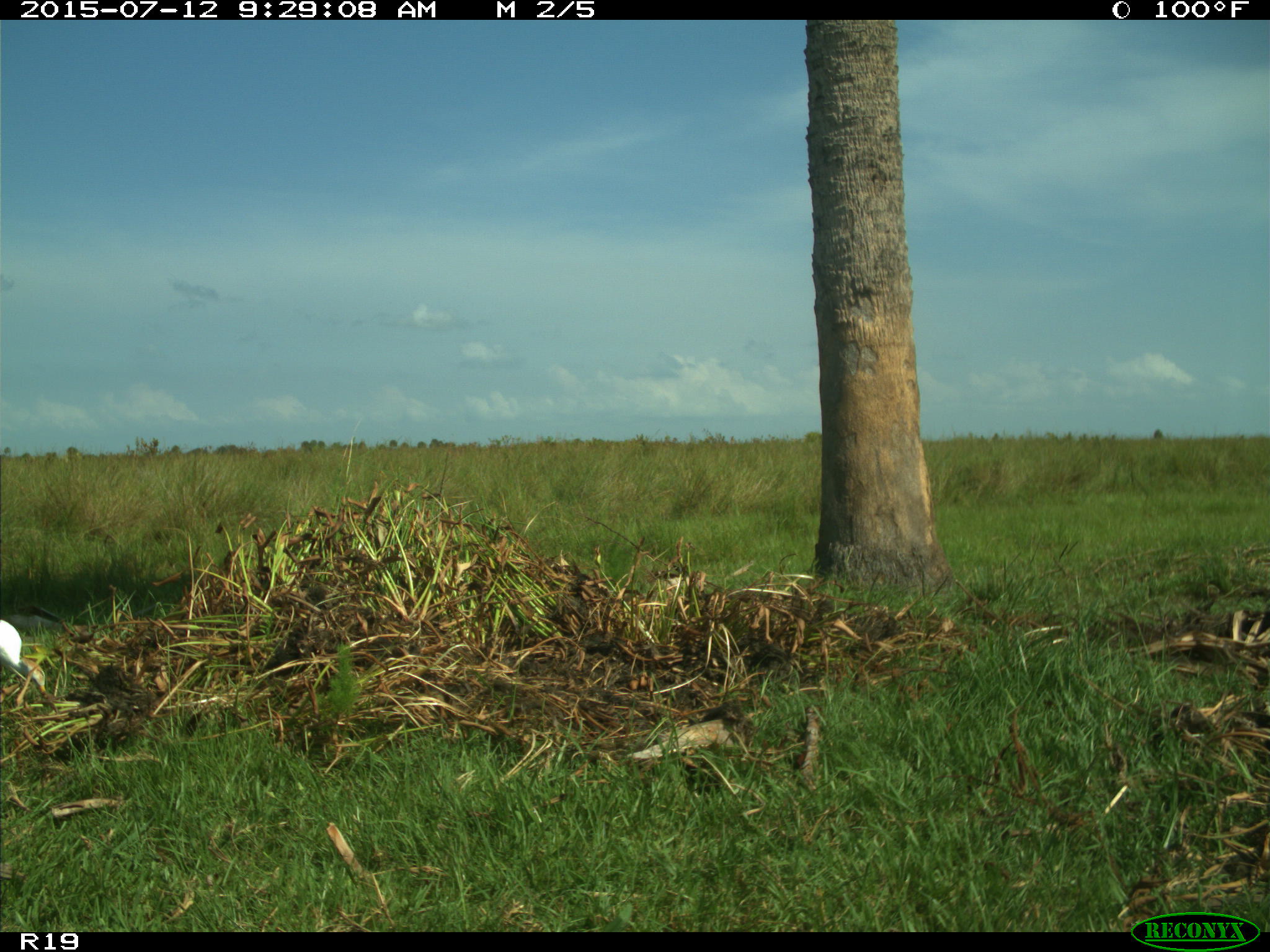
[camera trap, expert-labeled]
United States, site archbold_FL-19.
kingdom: Animalia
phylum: Chordata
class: Aves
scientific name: Aves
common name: birds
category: unidentified bird